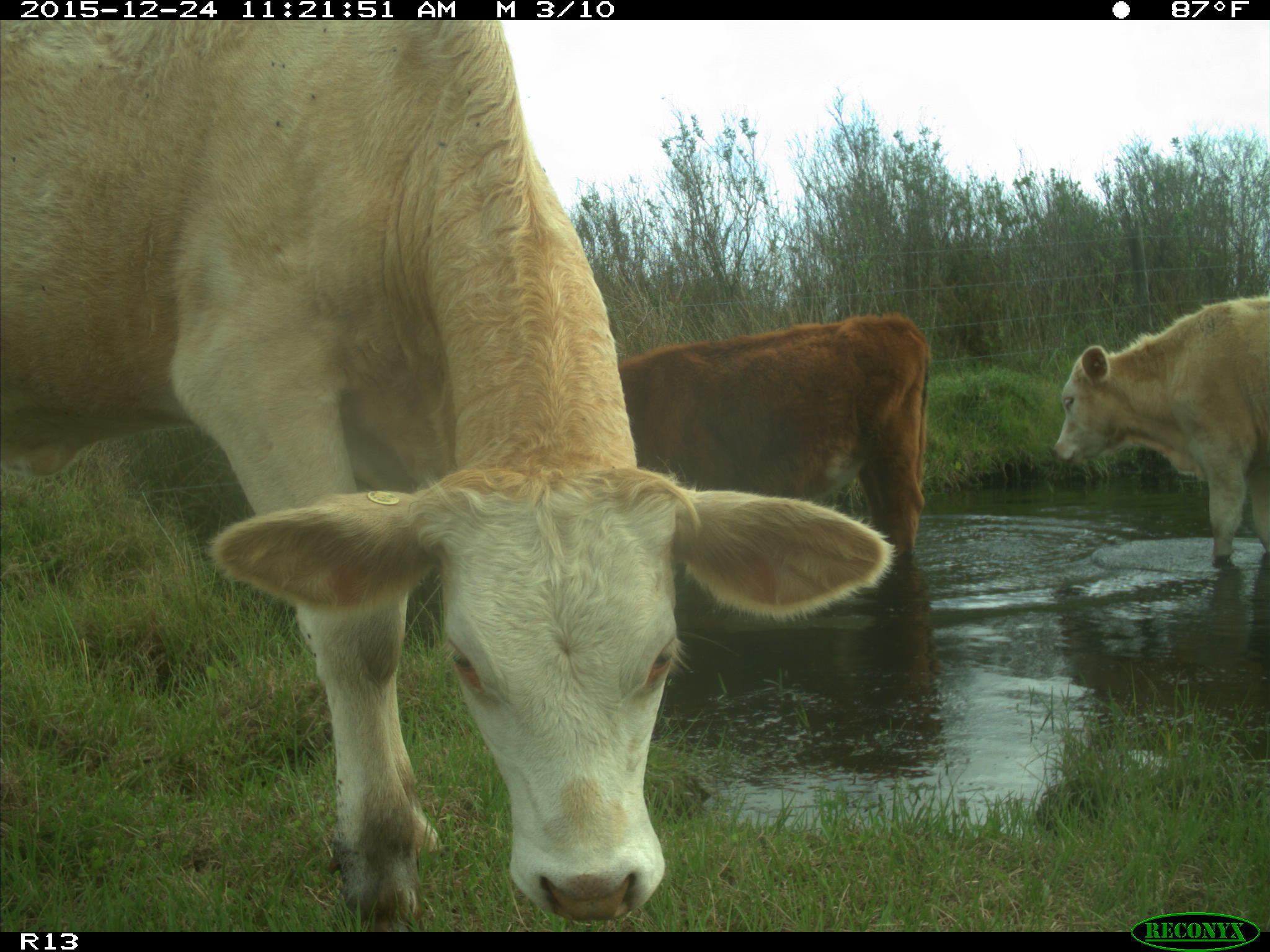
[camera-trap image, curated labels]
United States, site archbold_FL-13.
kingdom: Animalia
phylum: Chordata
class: Mammalia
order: Artiodactyla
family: Bovidae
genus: Bos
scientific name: Bos taurus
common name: domestic cow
Bos taurus (domestic cow).